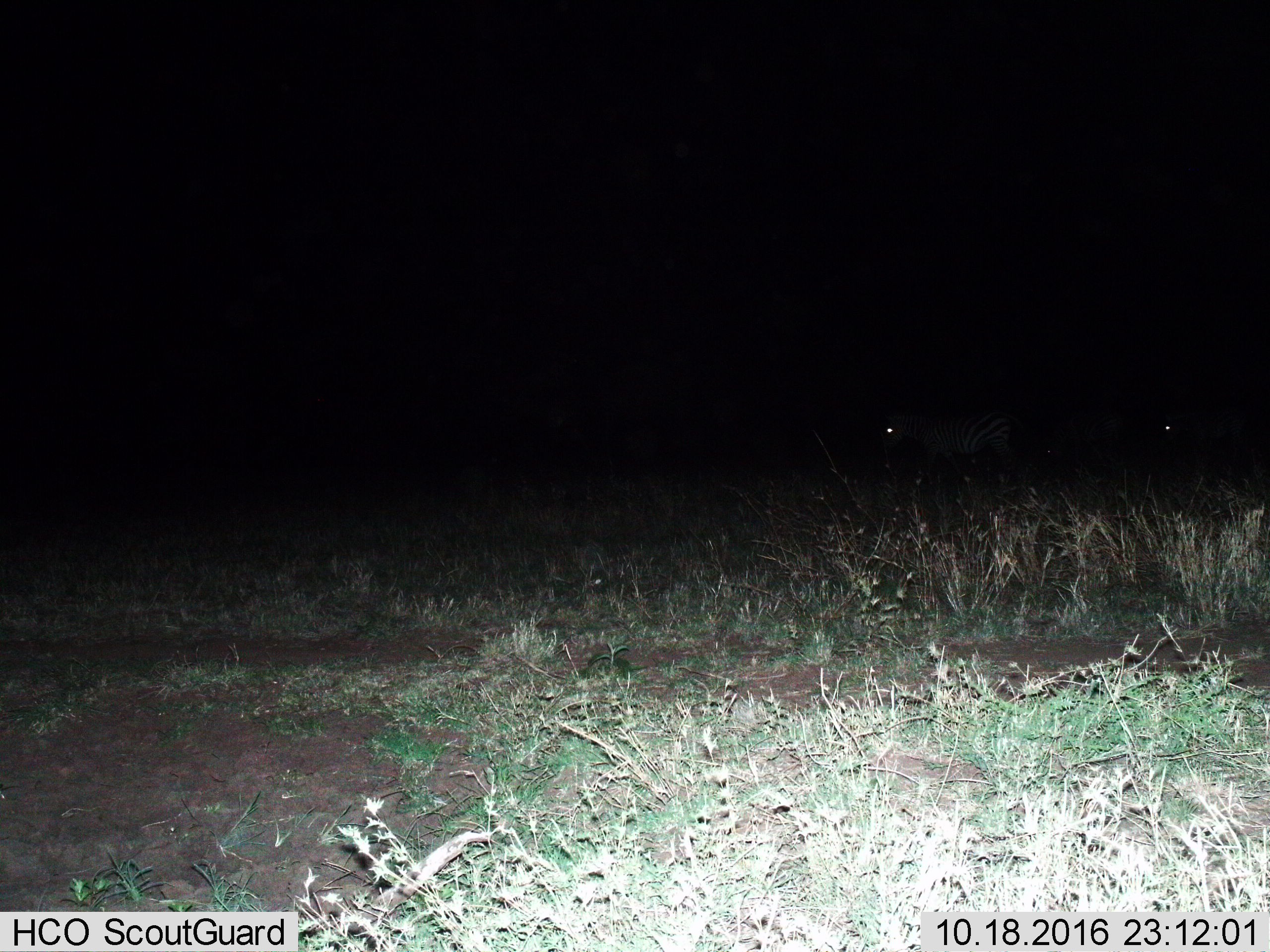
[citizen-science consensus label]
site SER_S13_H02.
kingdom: Animalia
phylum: Chordata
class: Mammalia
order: Perissodactyla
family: Equidae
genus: Equus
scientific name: Equus quagga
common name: plains zebra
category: zebraplains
Zebraplains (plains zebra) (Equus quagga), count 2. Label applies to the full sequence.